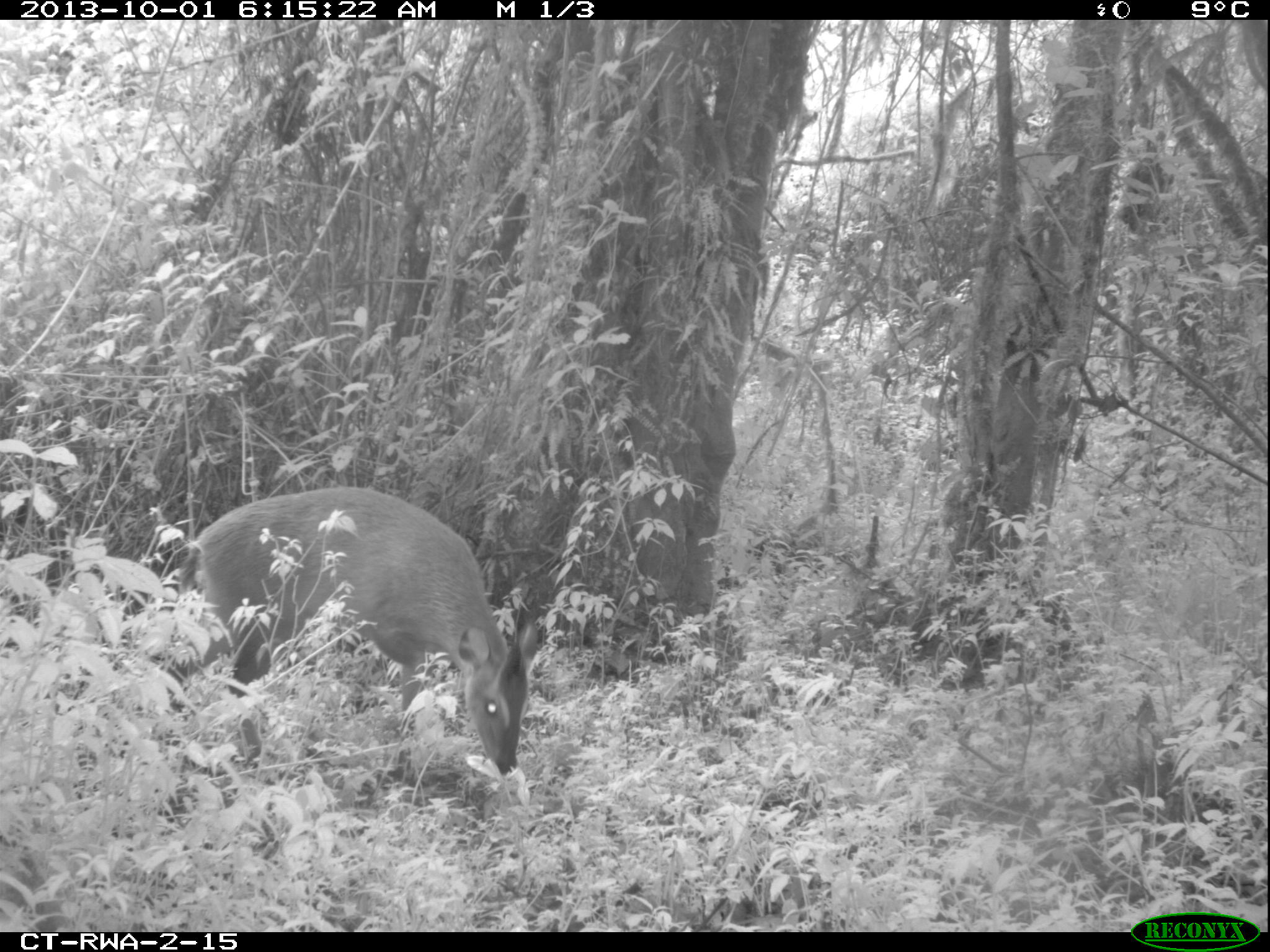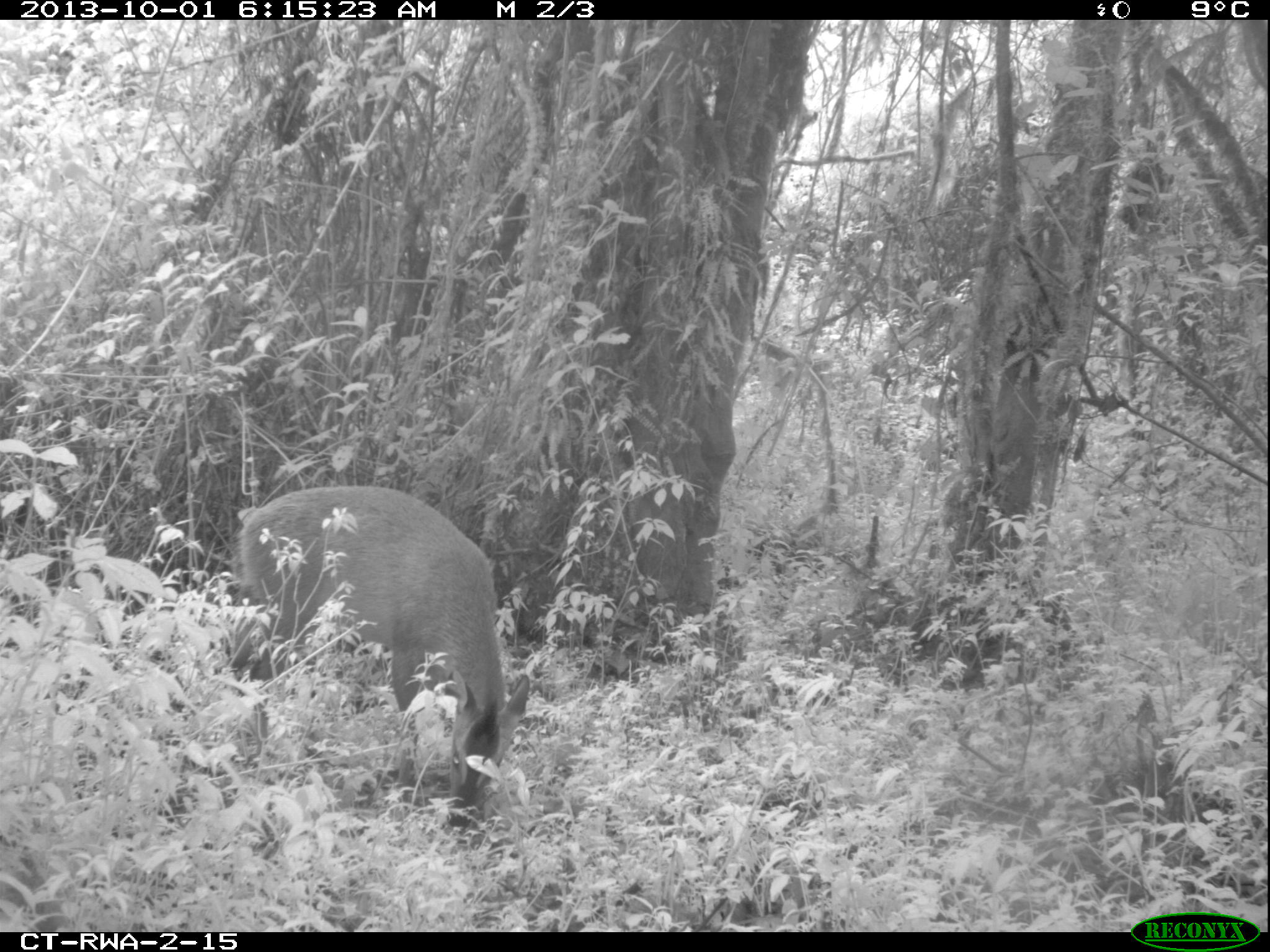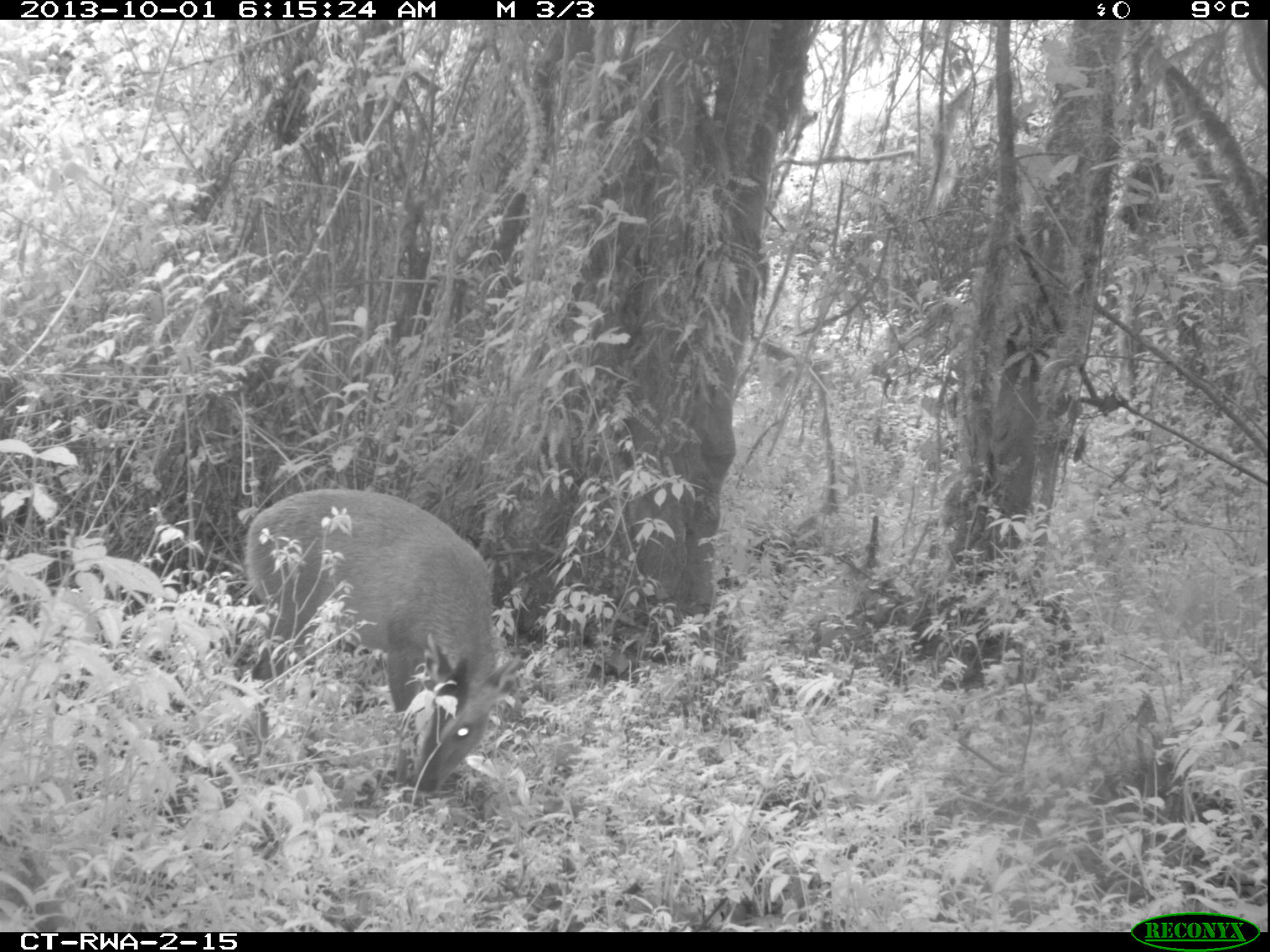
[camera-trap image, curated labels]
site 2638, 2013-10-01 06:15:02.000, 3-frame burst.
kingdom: Animalia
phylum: Chordata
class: Mammalia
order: Artiodactyla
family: Bovidae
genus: Cephalophus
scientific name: Cephalophus nigrifrons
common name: black-fronted duiker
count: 1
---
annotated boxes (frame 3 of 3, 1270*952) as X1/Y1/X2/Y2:
cephalophus nigrifrons: 231/482/514/819